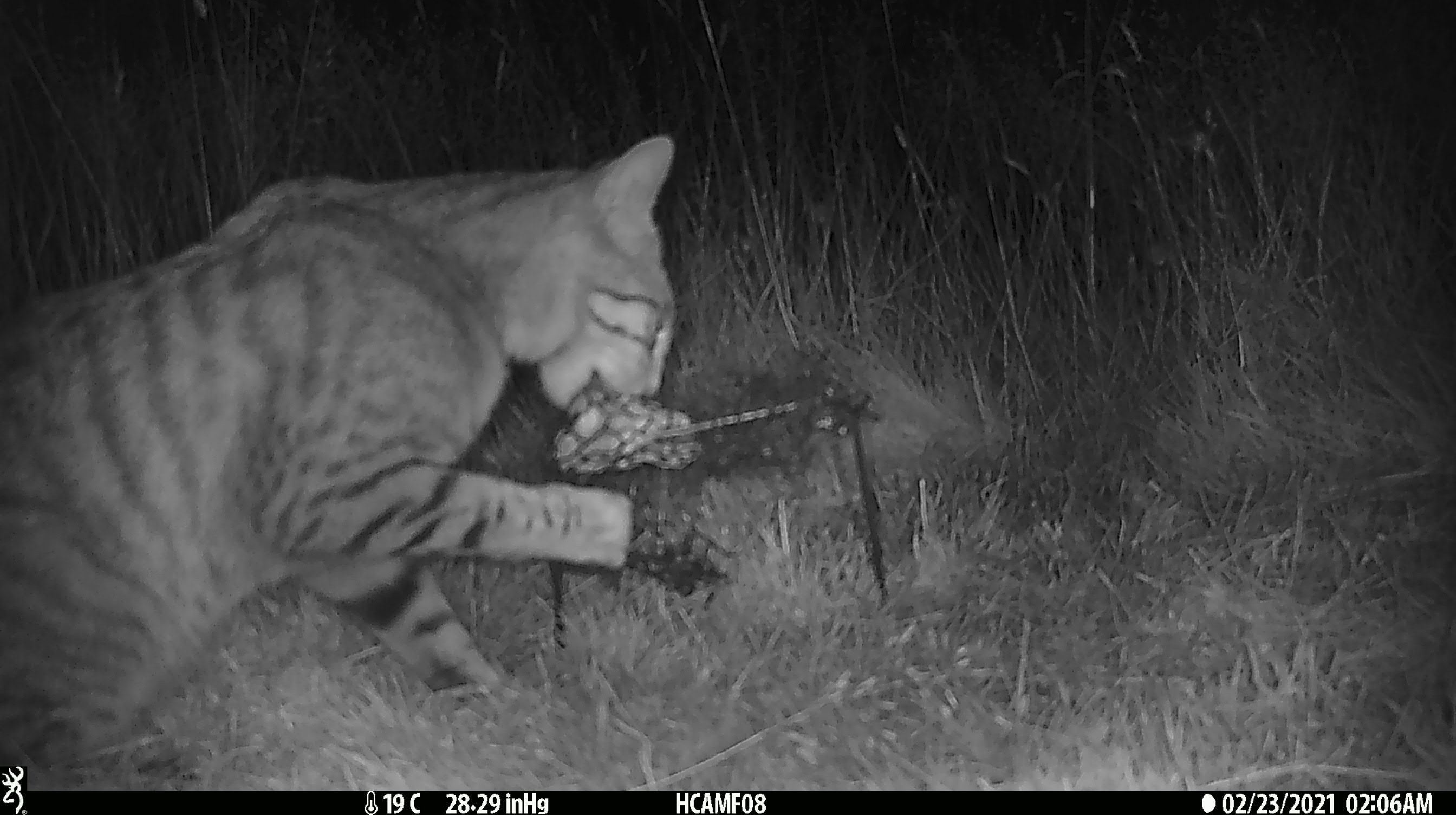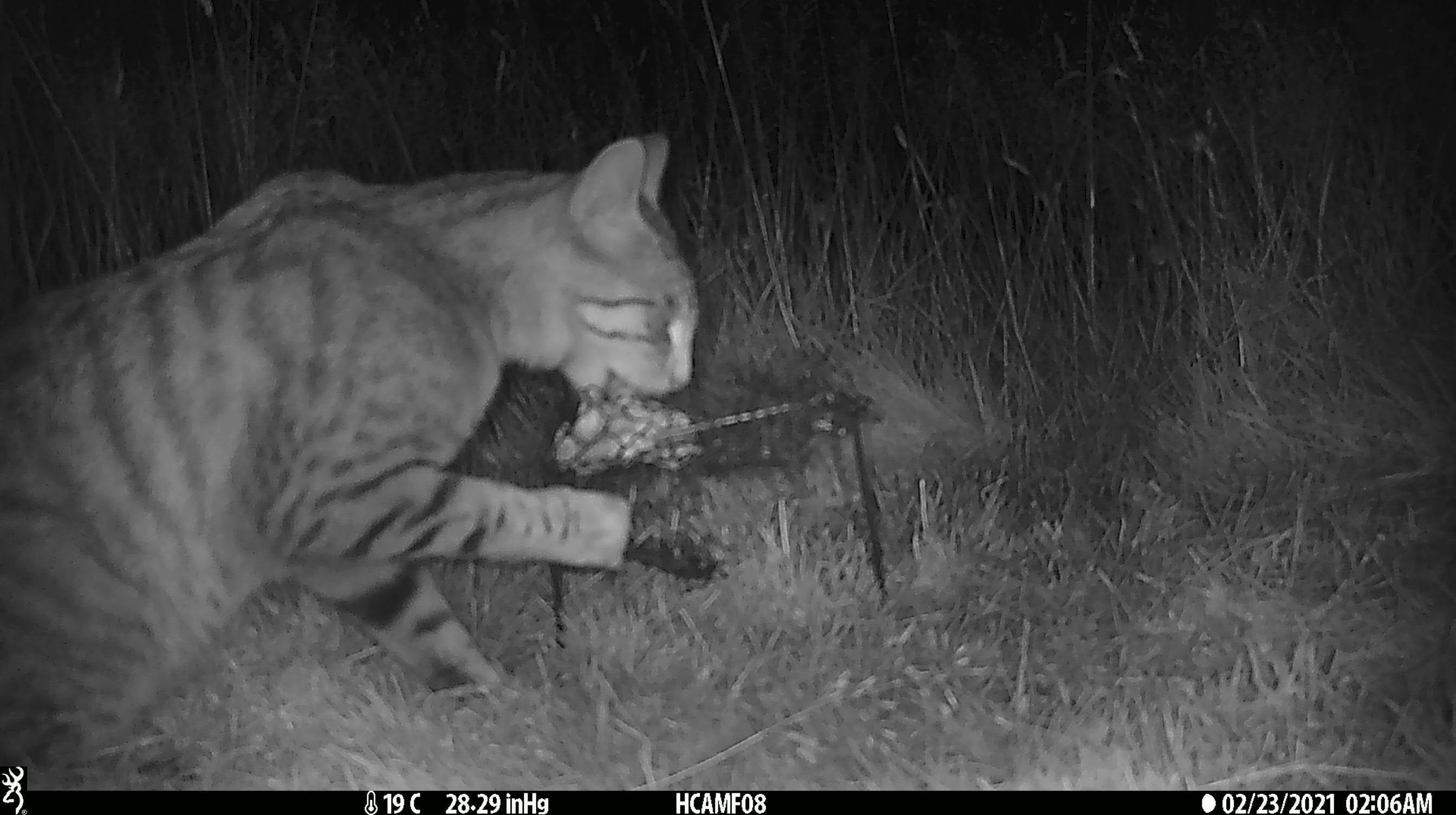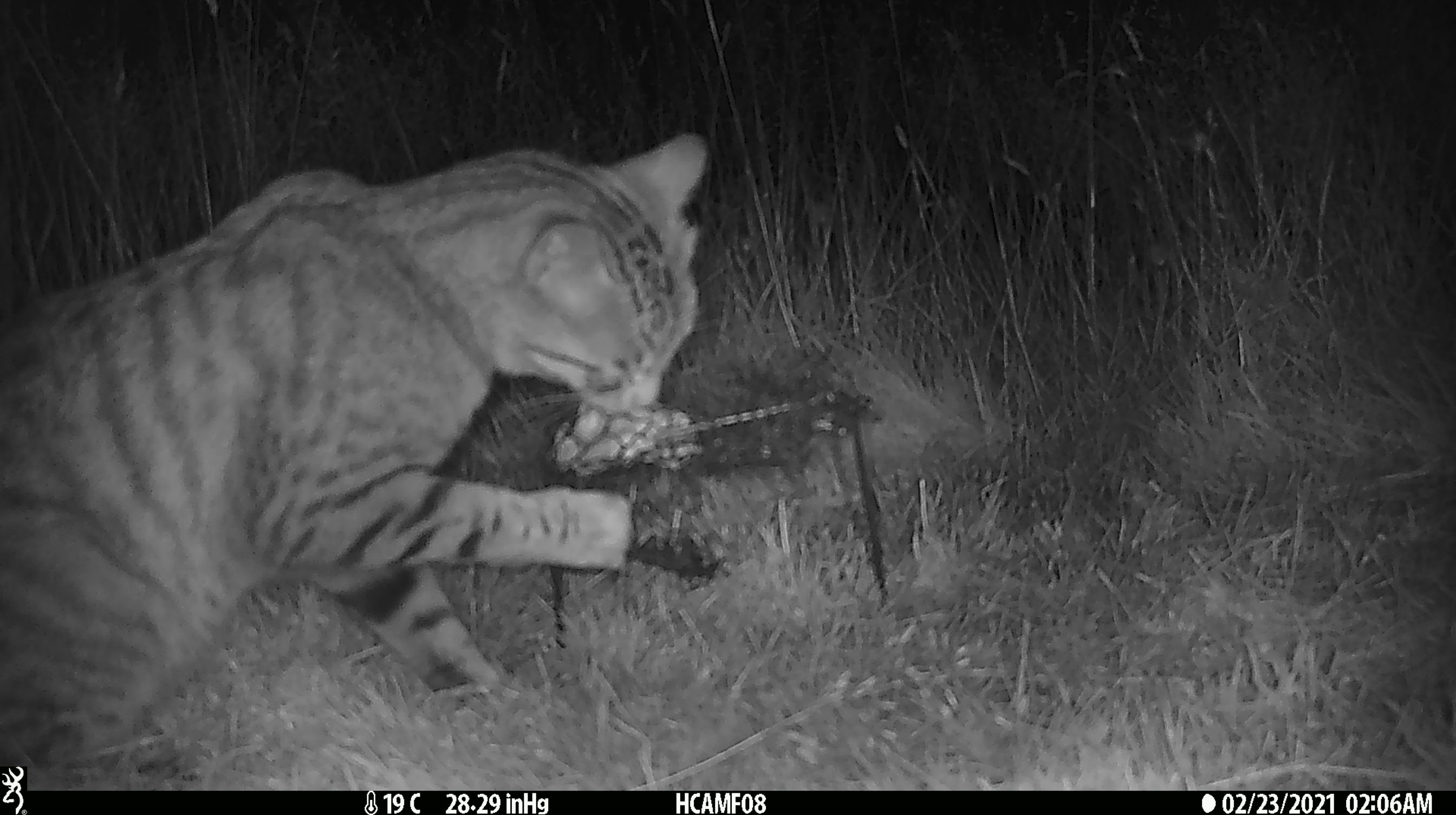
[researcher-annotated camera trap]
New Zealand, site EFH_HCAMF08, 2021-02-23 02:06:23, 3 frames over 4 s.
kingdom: Animalia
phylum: Chordata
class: Mammalia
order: Carnivora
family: Felidae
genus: Felis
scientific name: Felis catus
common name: domestic cat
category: cat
Cat (domestic cat) (Felis catus).